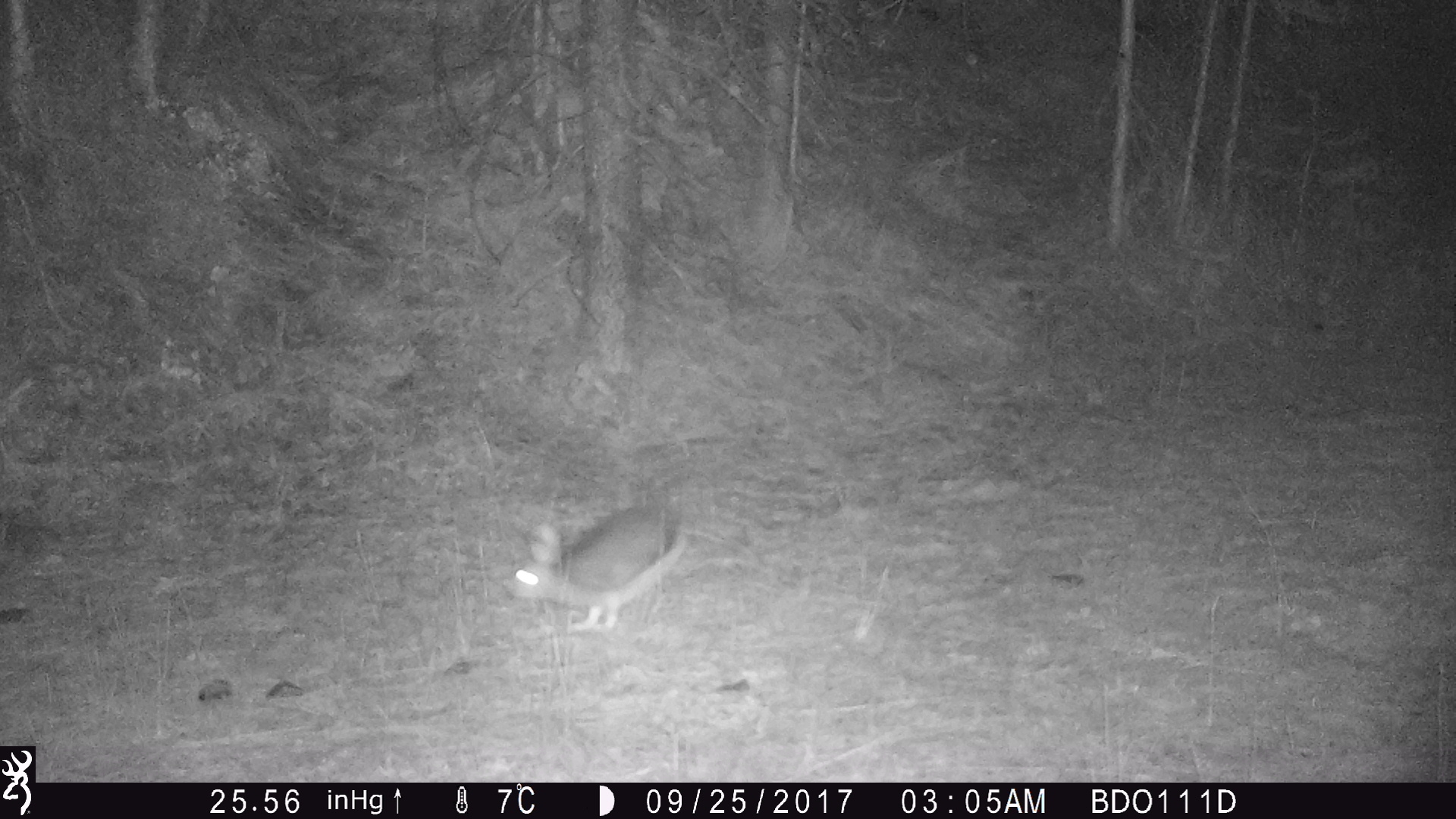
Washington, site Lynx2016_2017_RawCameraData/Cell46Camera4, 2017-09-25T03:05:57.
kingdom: Animalia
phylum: Chordata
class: Mammalia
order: Lagomorpha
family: Leporidae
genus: Lepus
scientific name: Lepus americanus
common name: snowshoe hare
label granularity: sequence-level